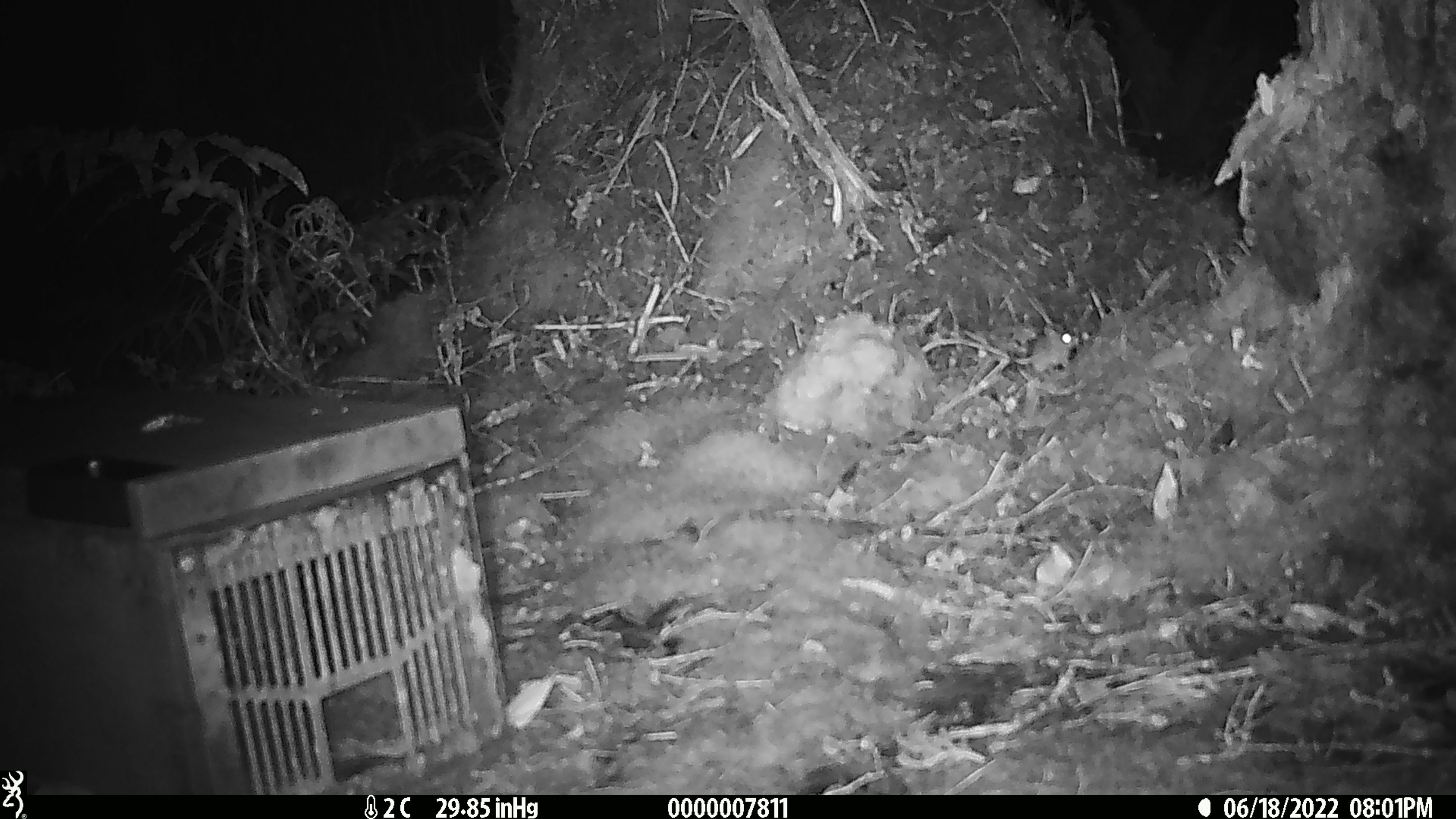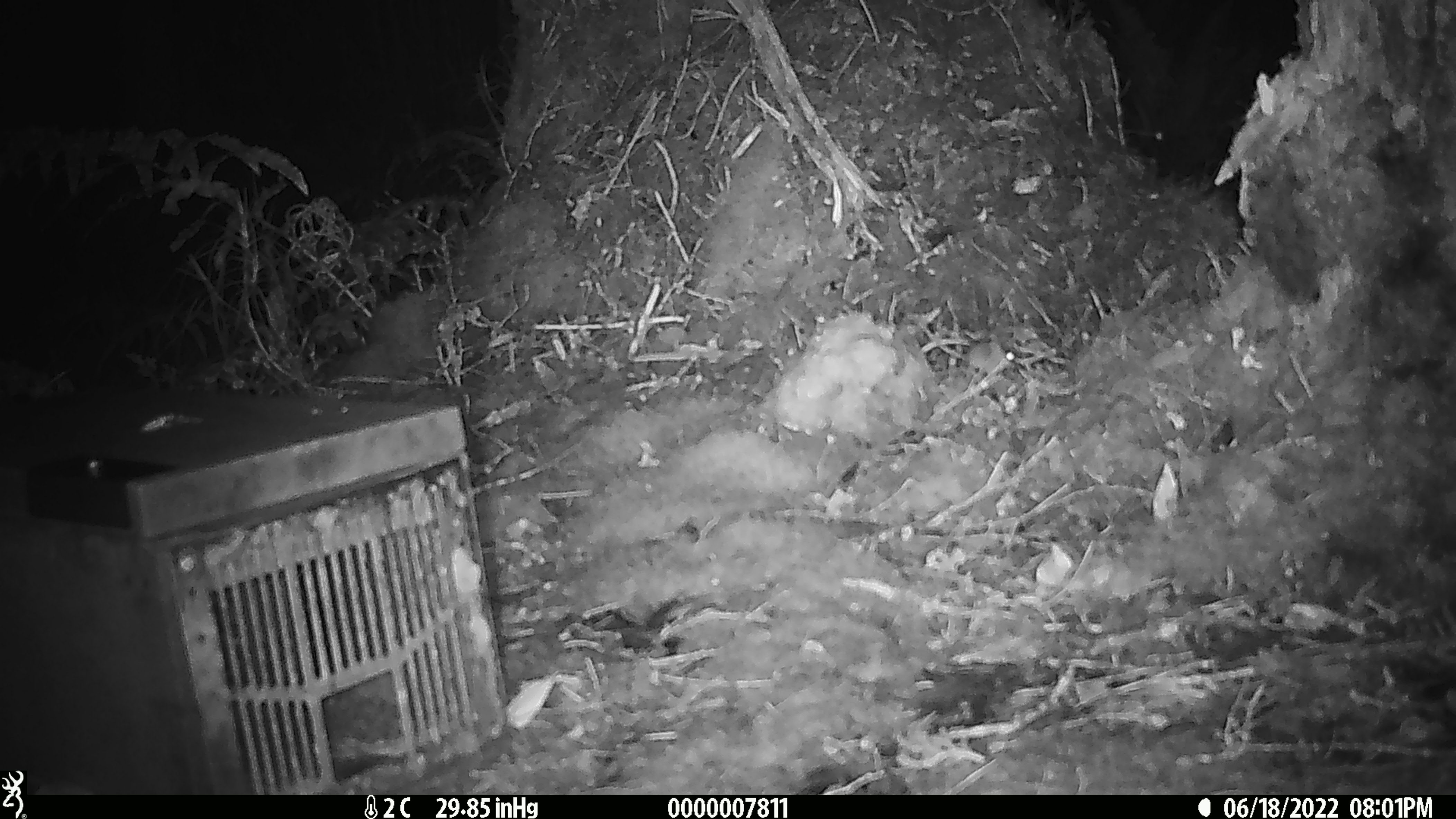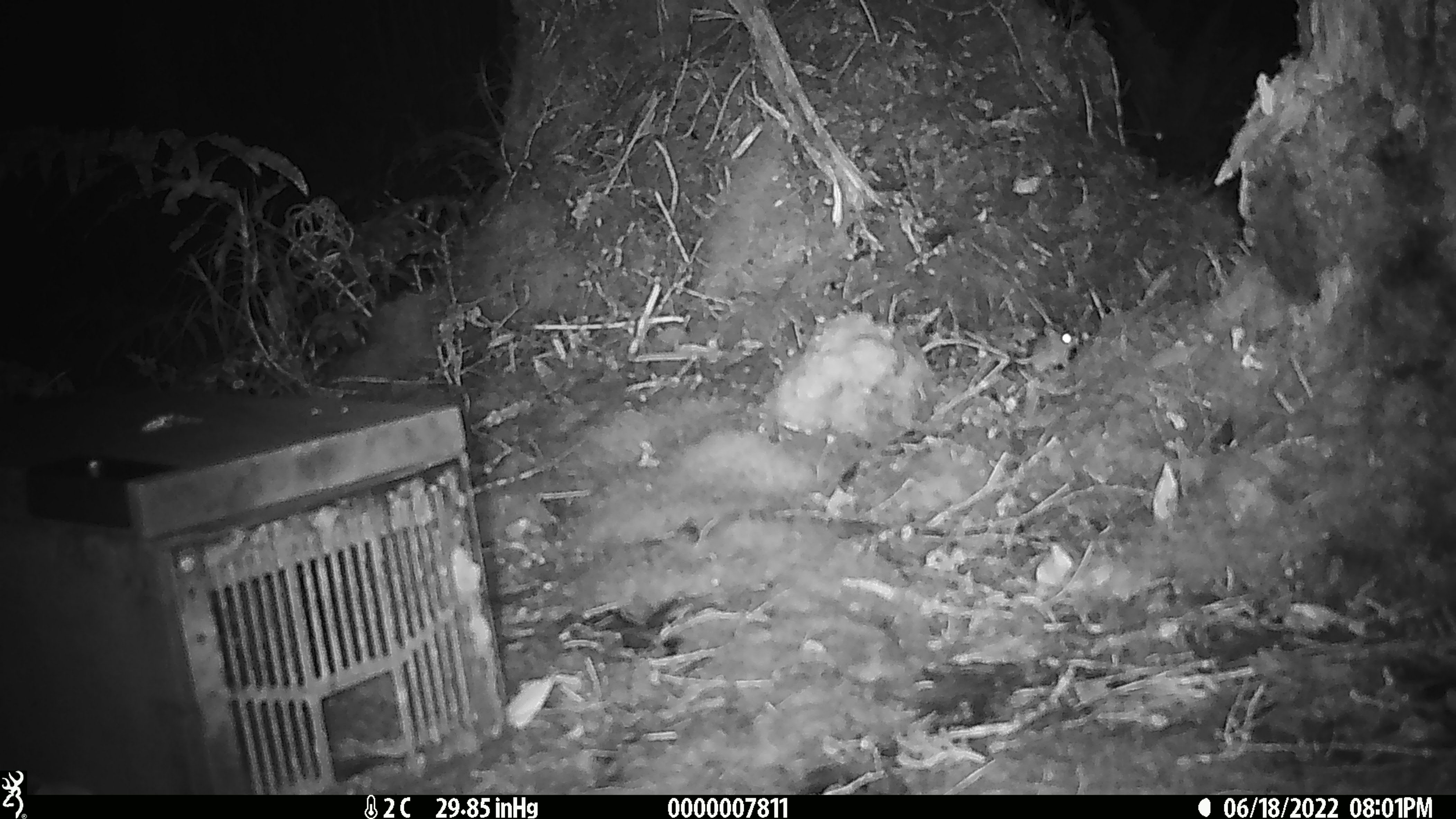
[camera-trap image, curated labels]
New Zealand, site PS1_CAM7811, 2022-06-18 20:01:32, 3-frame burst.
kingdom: Animalia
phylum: Chordata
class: Mammalia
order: Rodentia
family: Muridae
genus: Mus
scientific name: Mus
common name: mouse